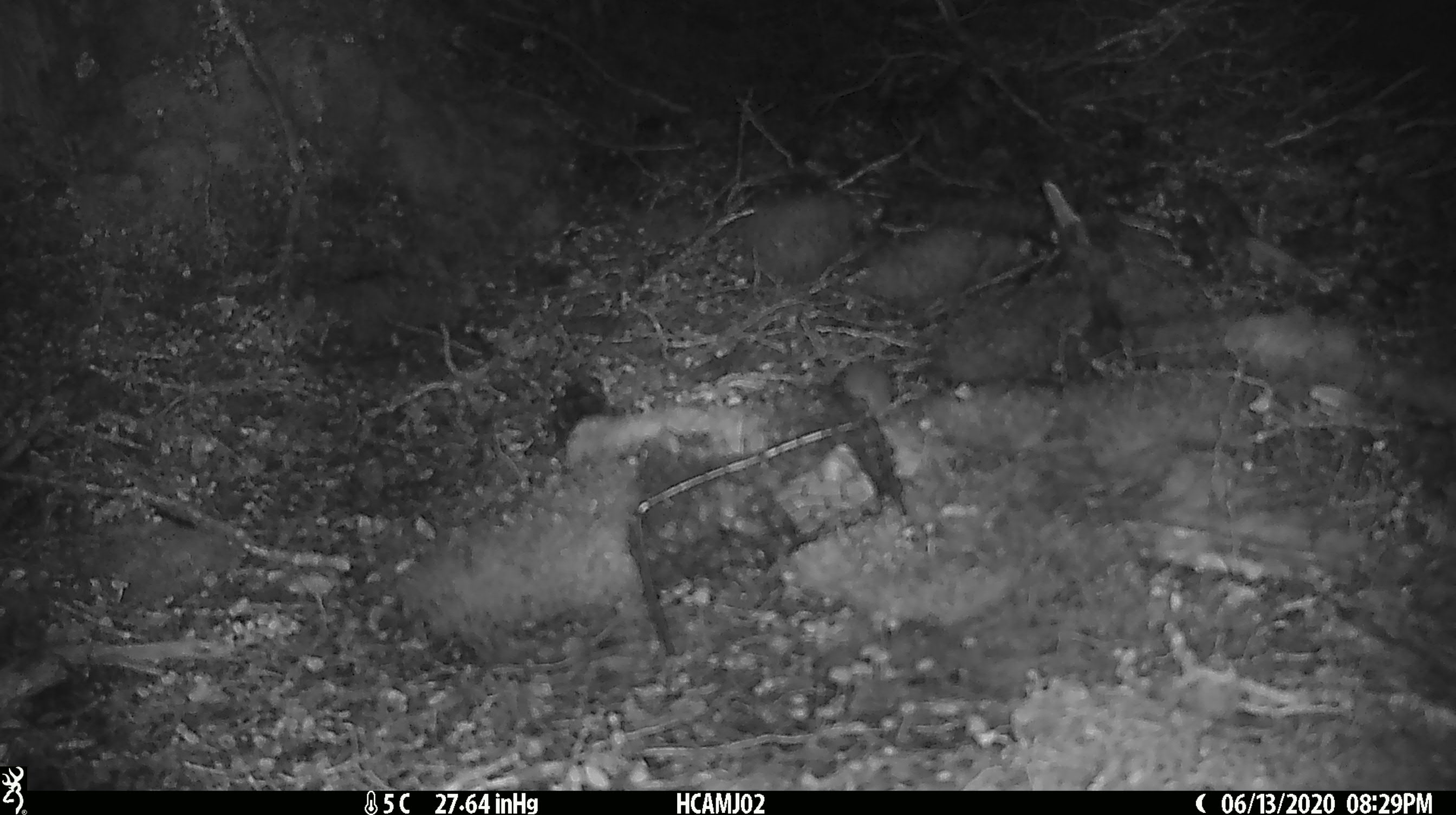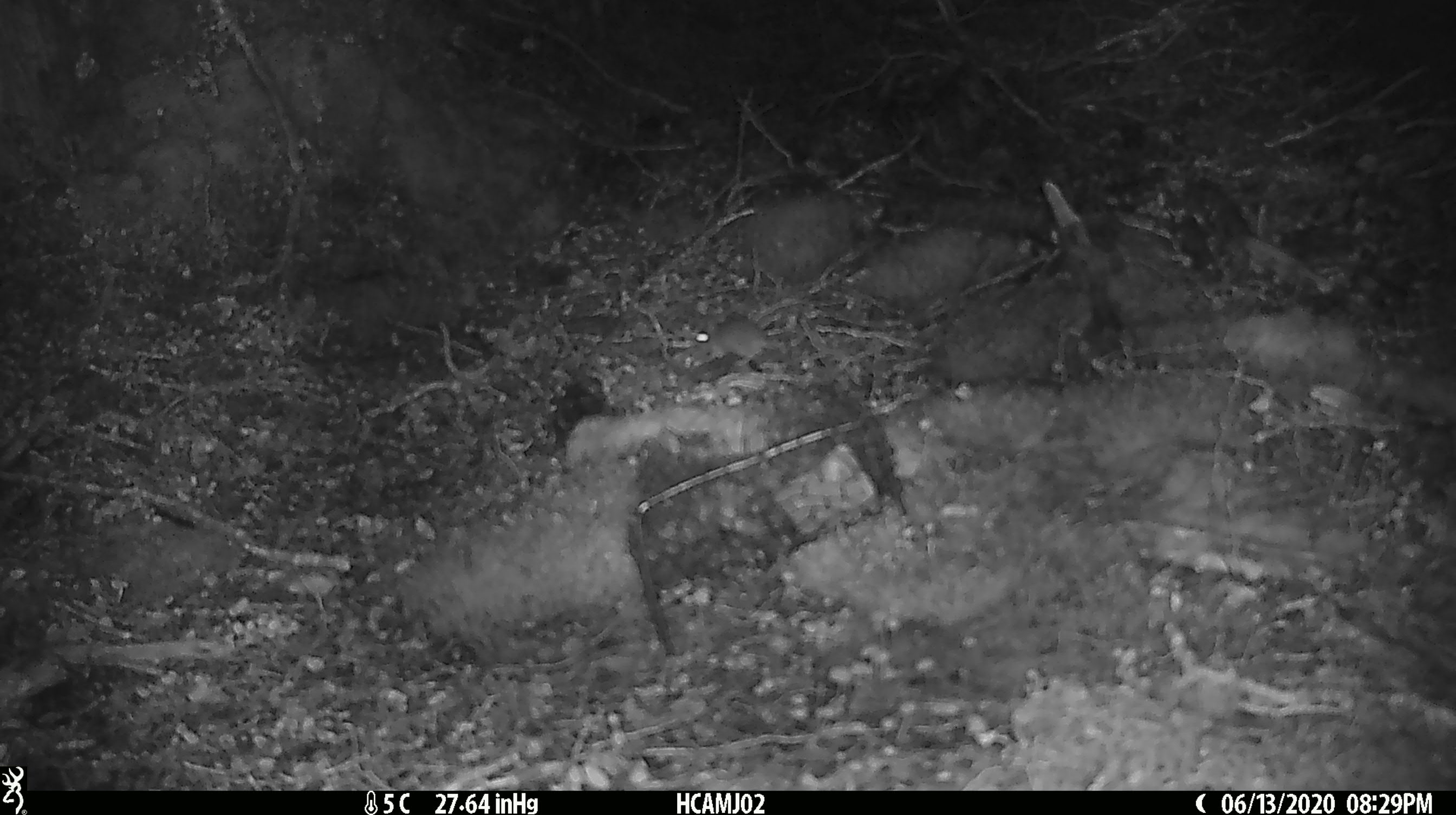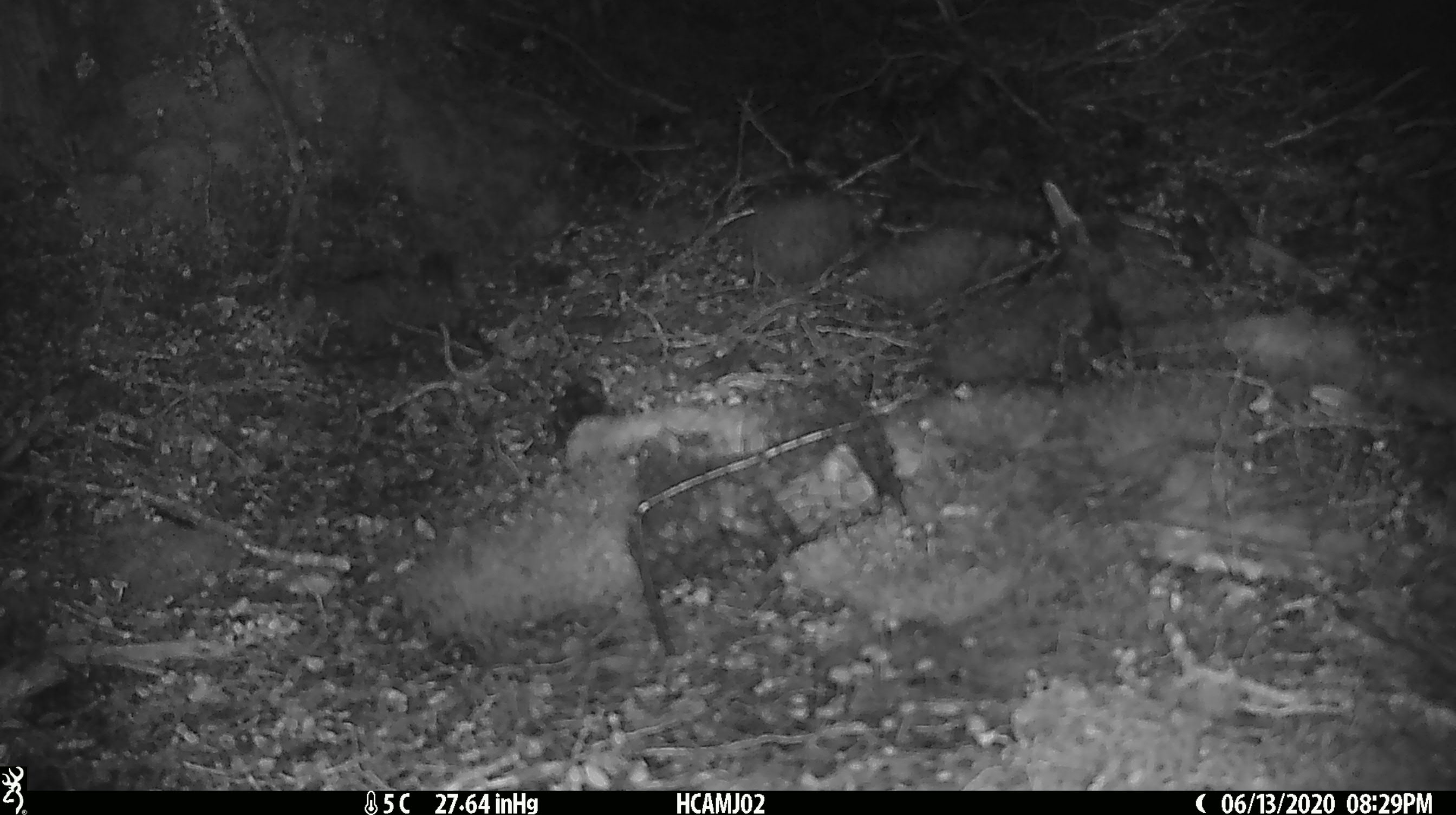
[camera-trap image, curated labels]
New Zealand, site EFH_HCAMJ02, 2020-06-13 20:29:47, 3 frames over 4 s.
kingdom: Animalia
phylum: Chordata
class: Mammalia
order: Rodentia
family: Muridae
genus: Mus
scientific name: Mus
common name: mouse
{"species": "mouse (Mus)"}